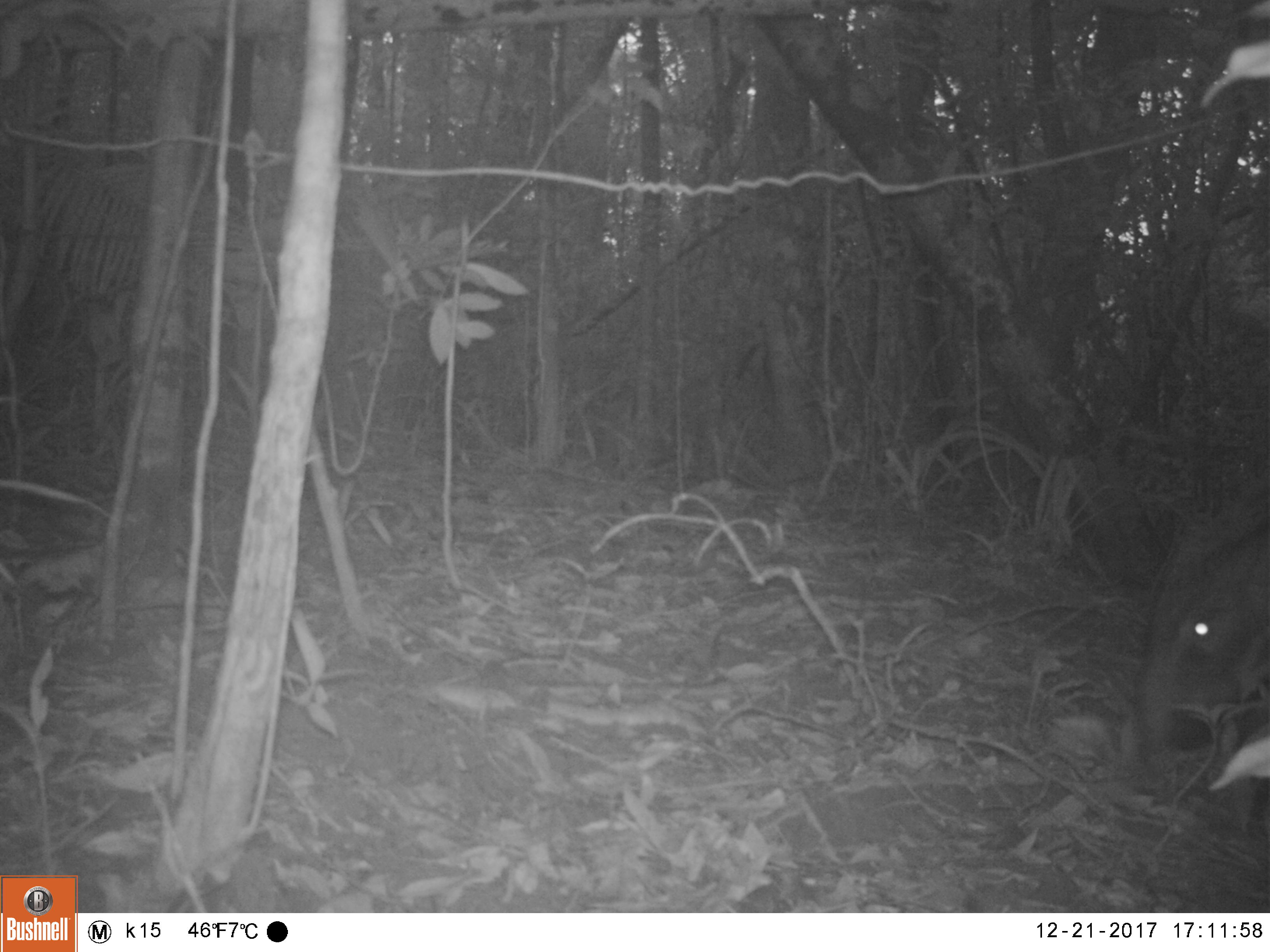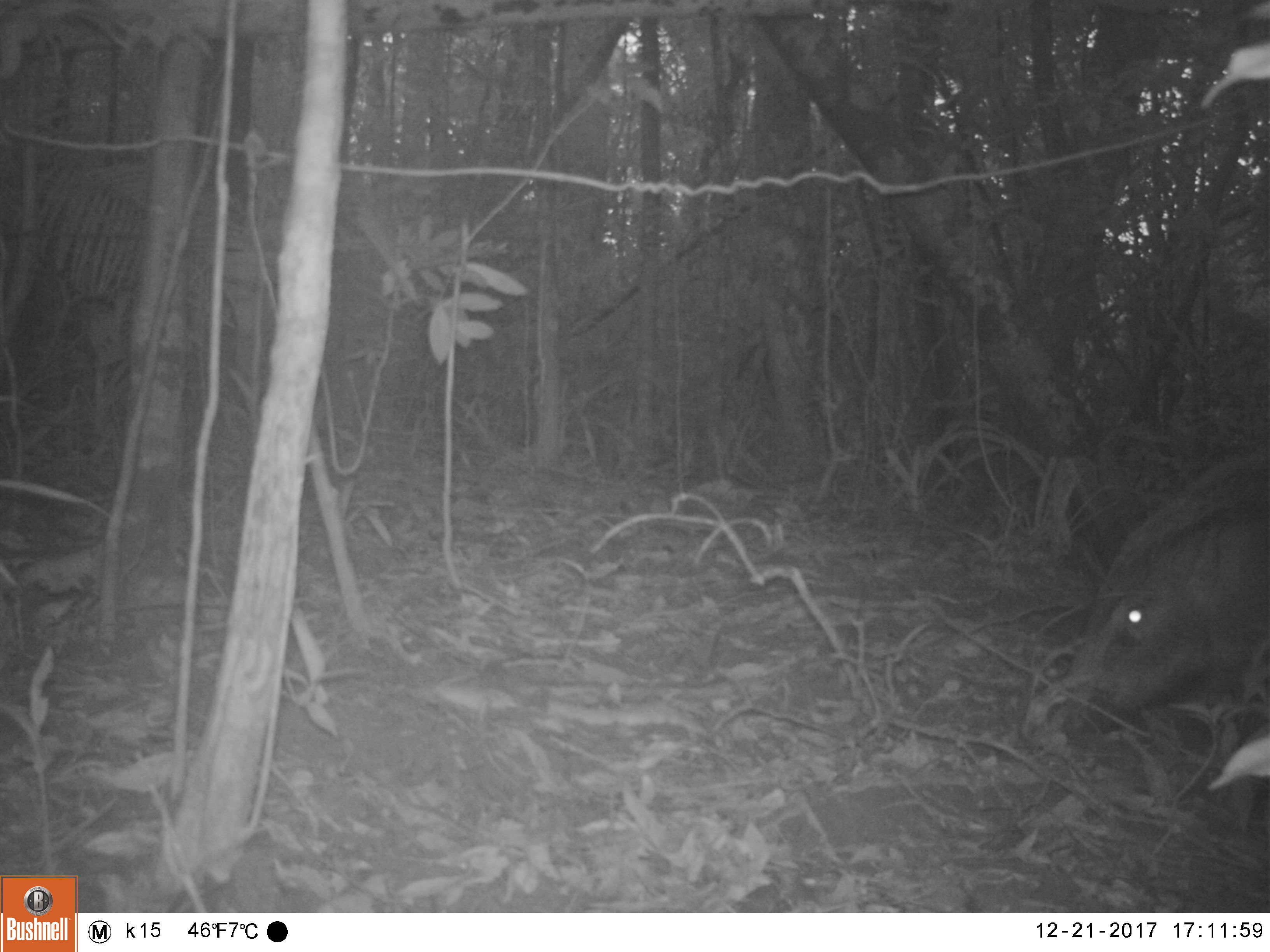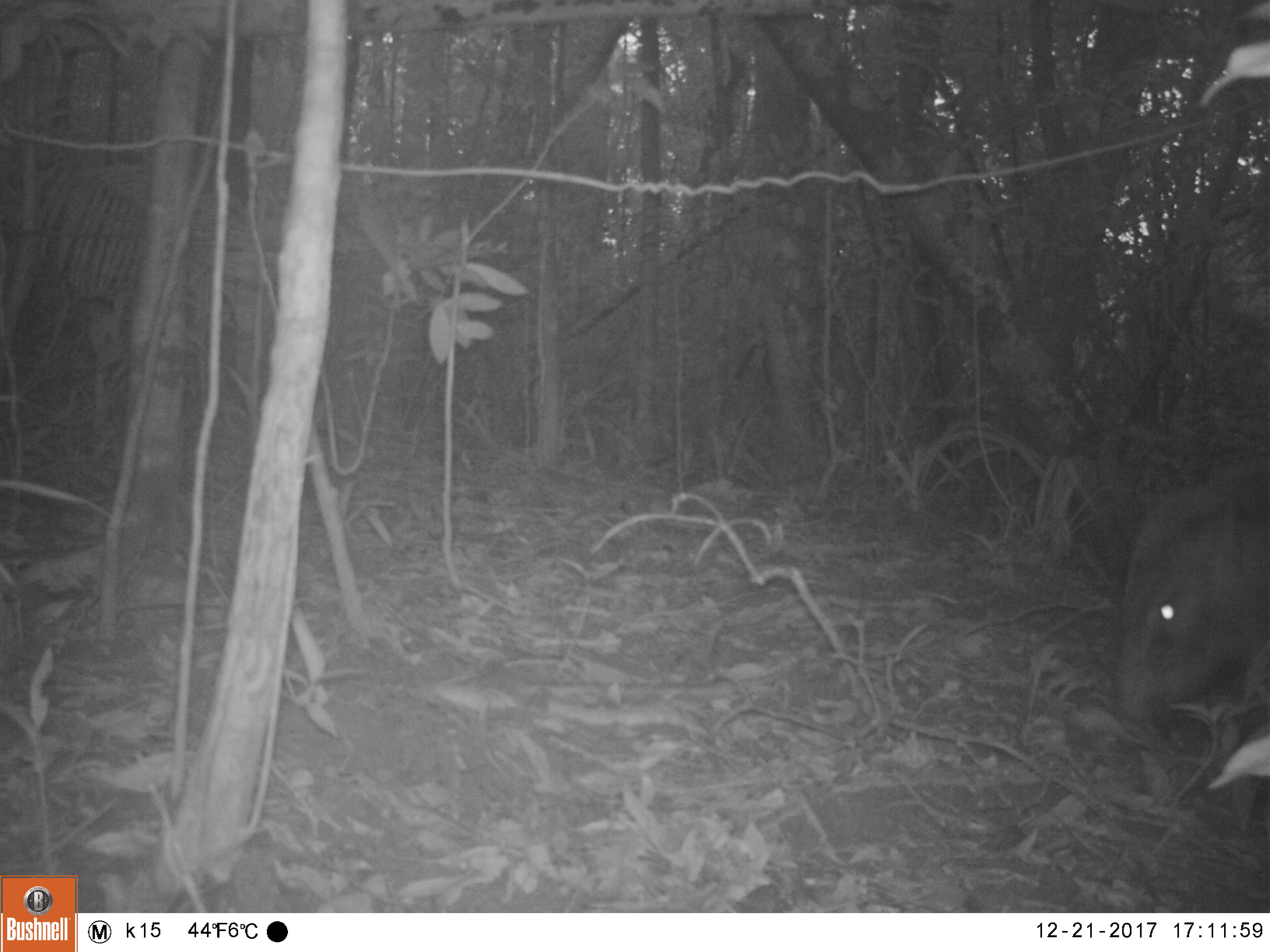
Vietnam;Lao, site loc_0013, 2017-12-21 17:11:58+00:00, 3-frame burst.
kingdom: Animalia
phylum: Chordata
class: Mammalia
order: Artiodactyla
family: Suidae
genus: Sus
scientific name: Sus scrofa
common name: eurasian wild pig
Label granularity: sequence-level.